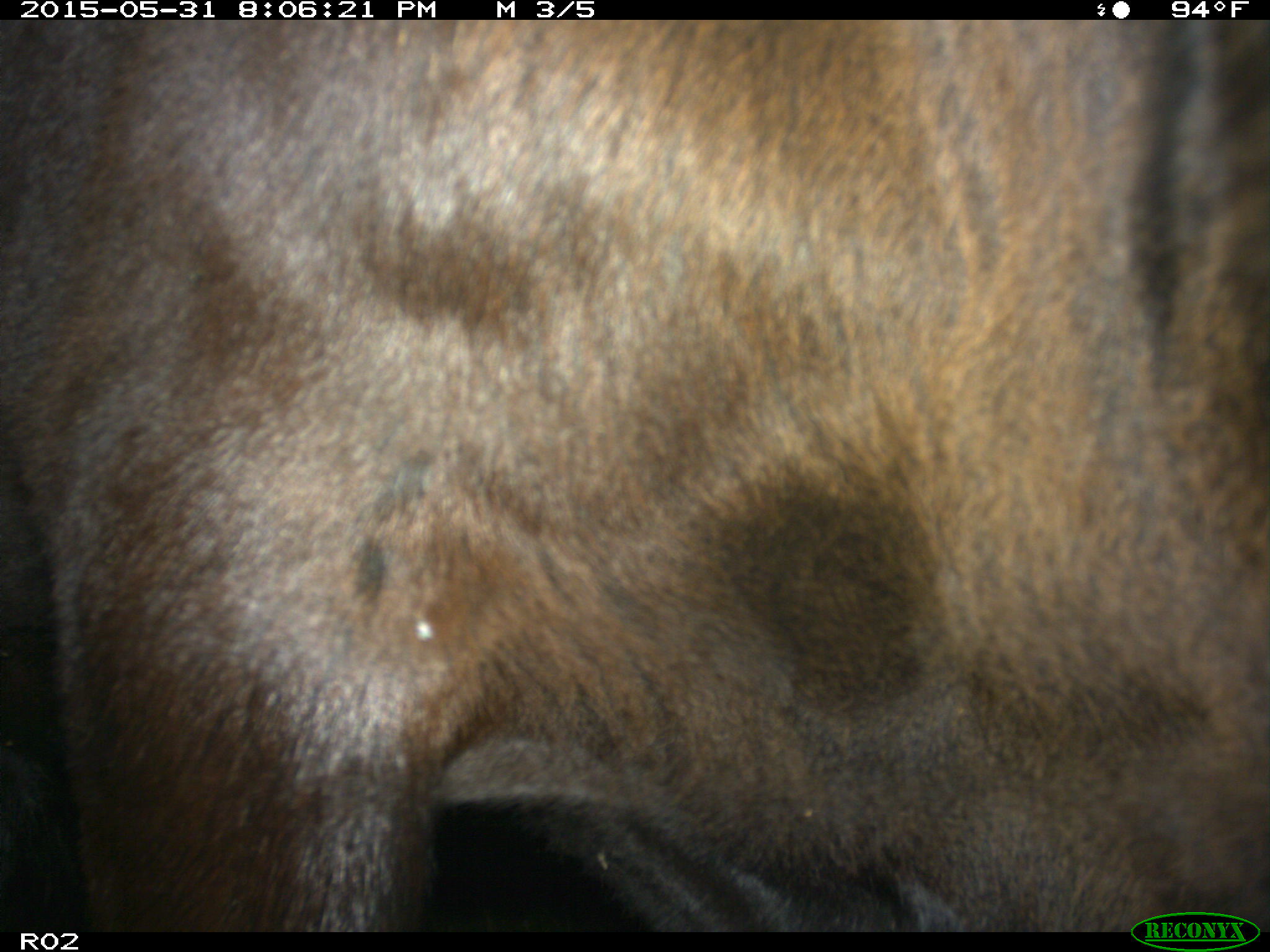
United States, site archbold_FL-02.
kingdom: Animalia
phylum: Chordata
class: Mammalia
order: Artiodactyla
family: Bovidae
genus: Bos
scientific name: Bos taurus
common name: domestic cow